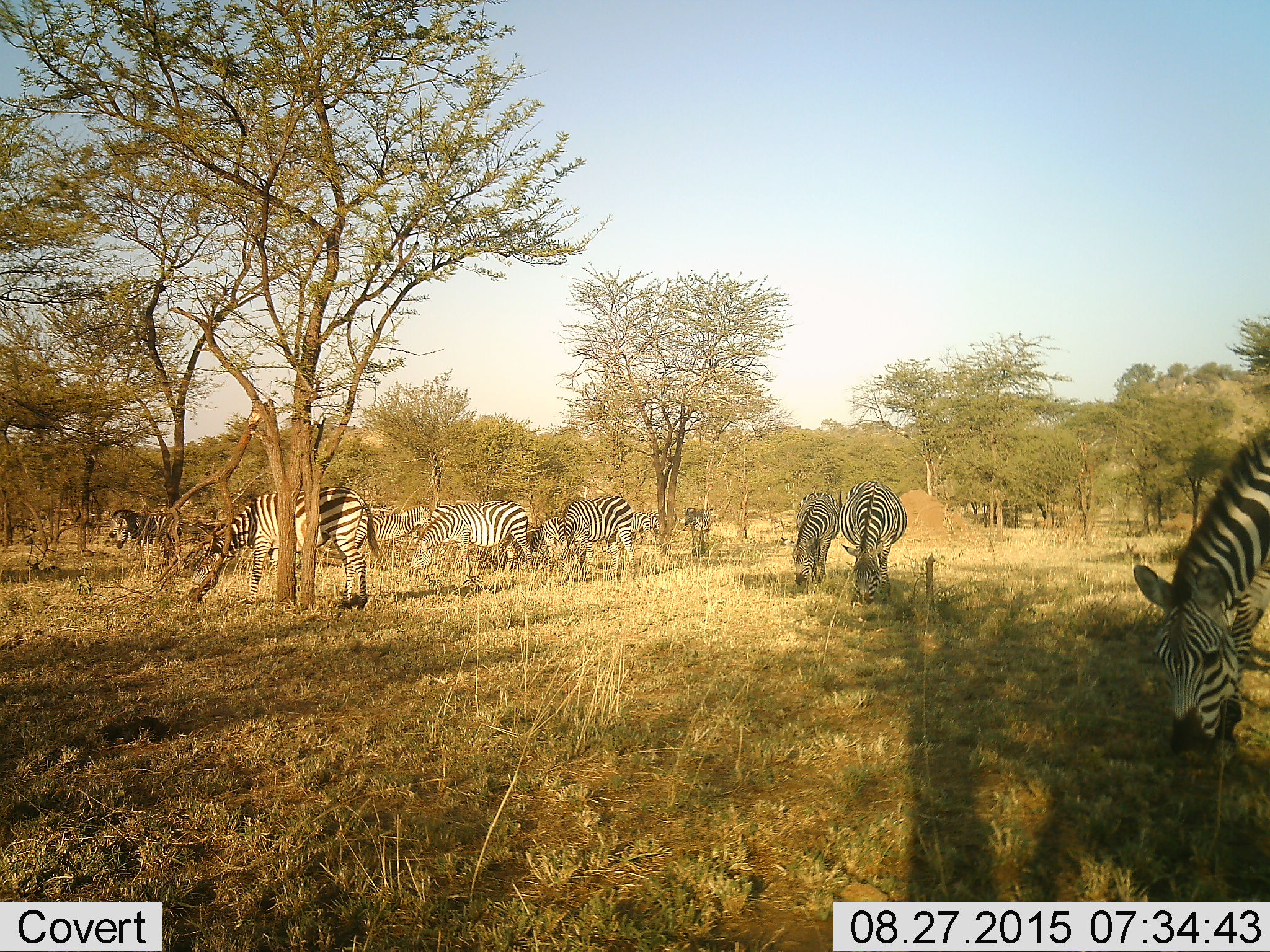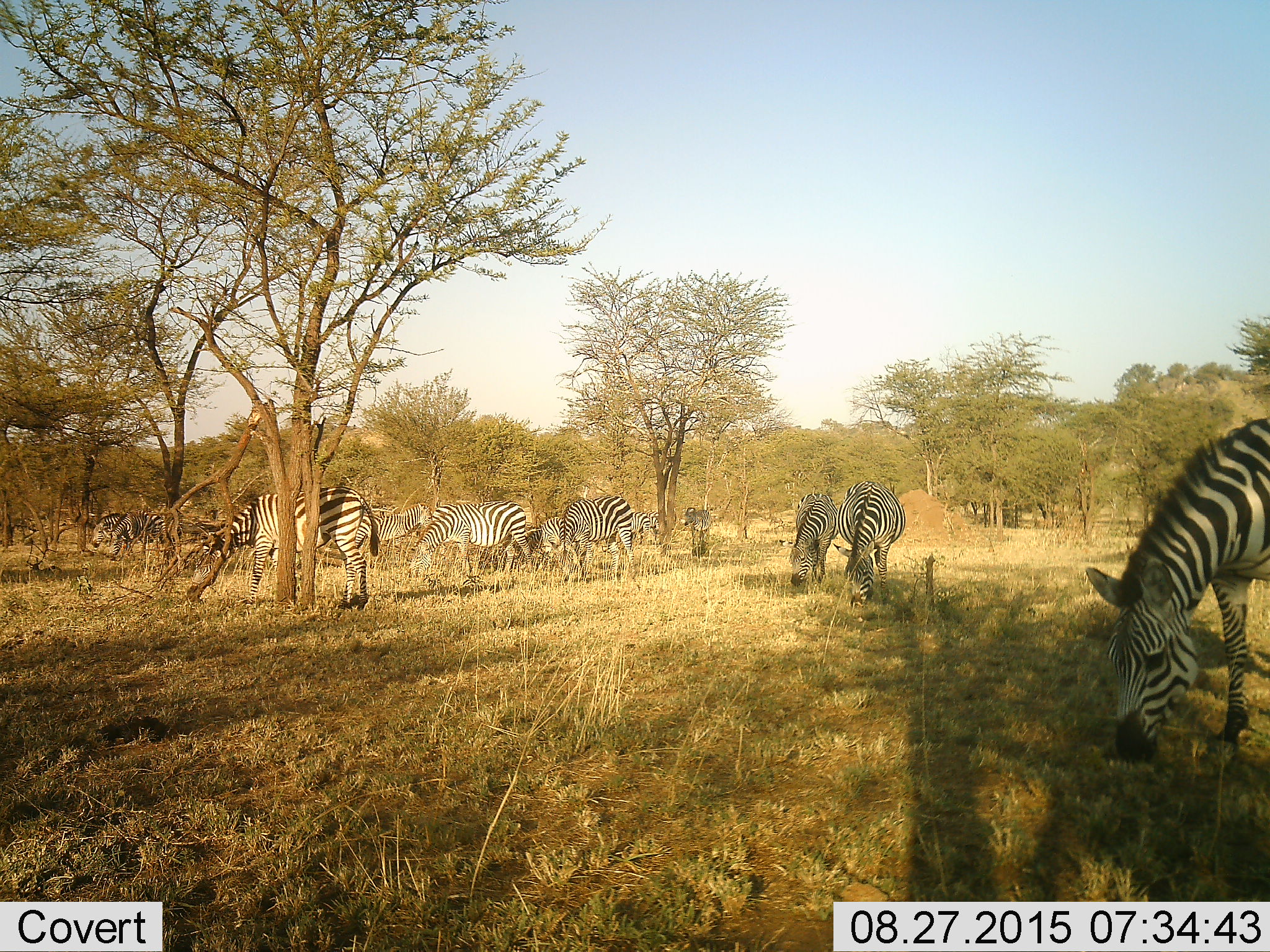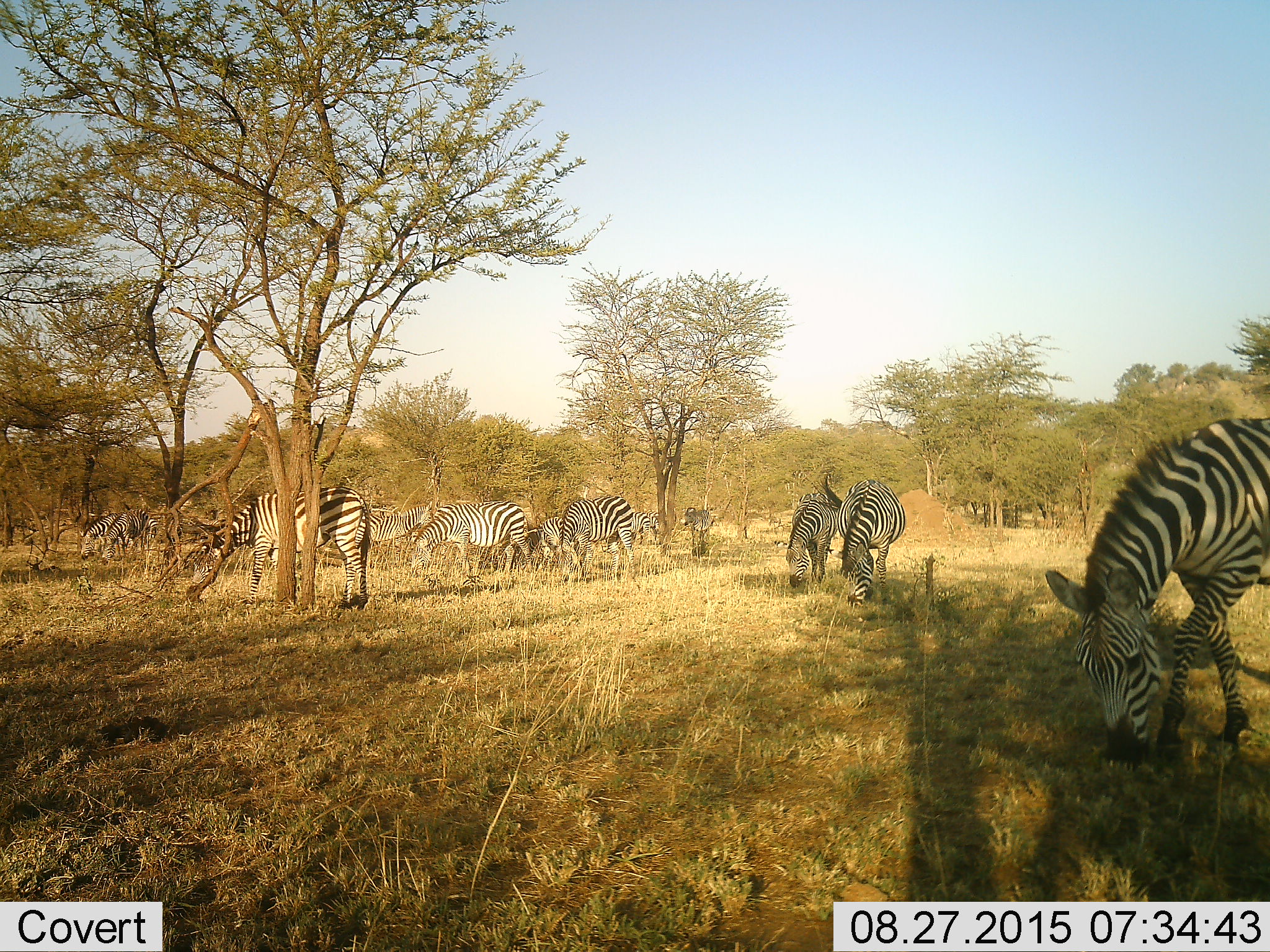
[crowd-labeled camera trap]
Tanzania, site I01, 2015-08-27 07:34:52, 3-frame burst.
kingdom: Animalia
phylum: Chordata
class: Mammalia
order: Perissodactyla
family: Equidae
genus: Equus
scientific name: Equus quagga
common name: plains zebra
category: zebra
Zebra (plains zebra) (Equus quagga), count 11-50. Behavior (volunteer vote fractions): standing 12%, resting 0%, moving 25%, interacting 12%. Young present (vote fraction): 12%. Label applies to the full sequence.